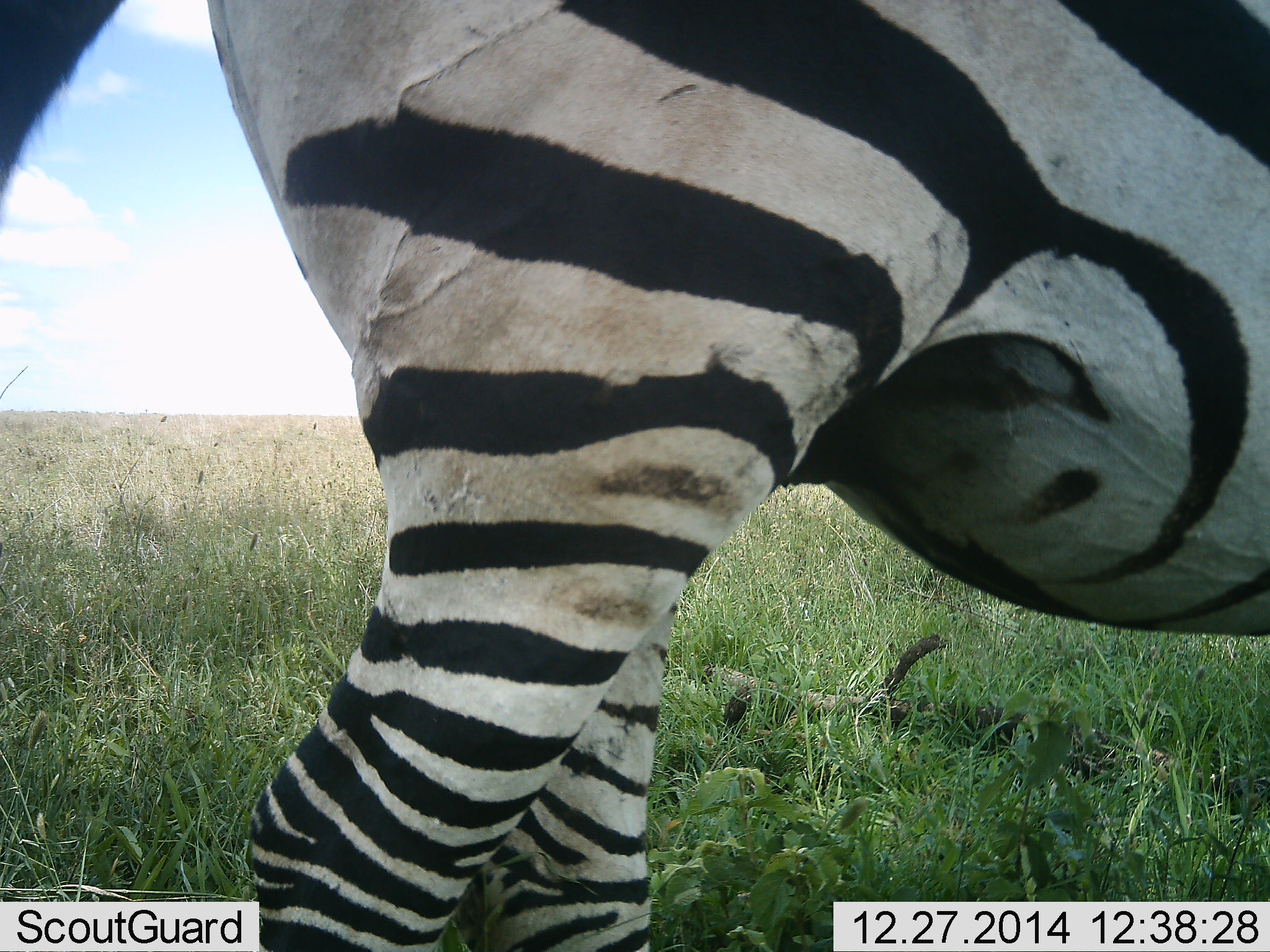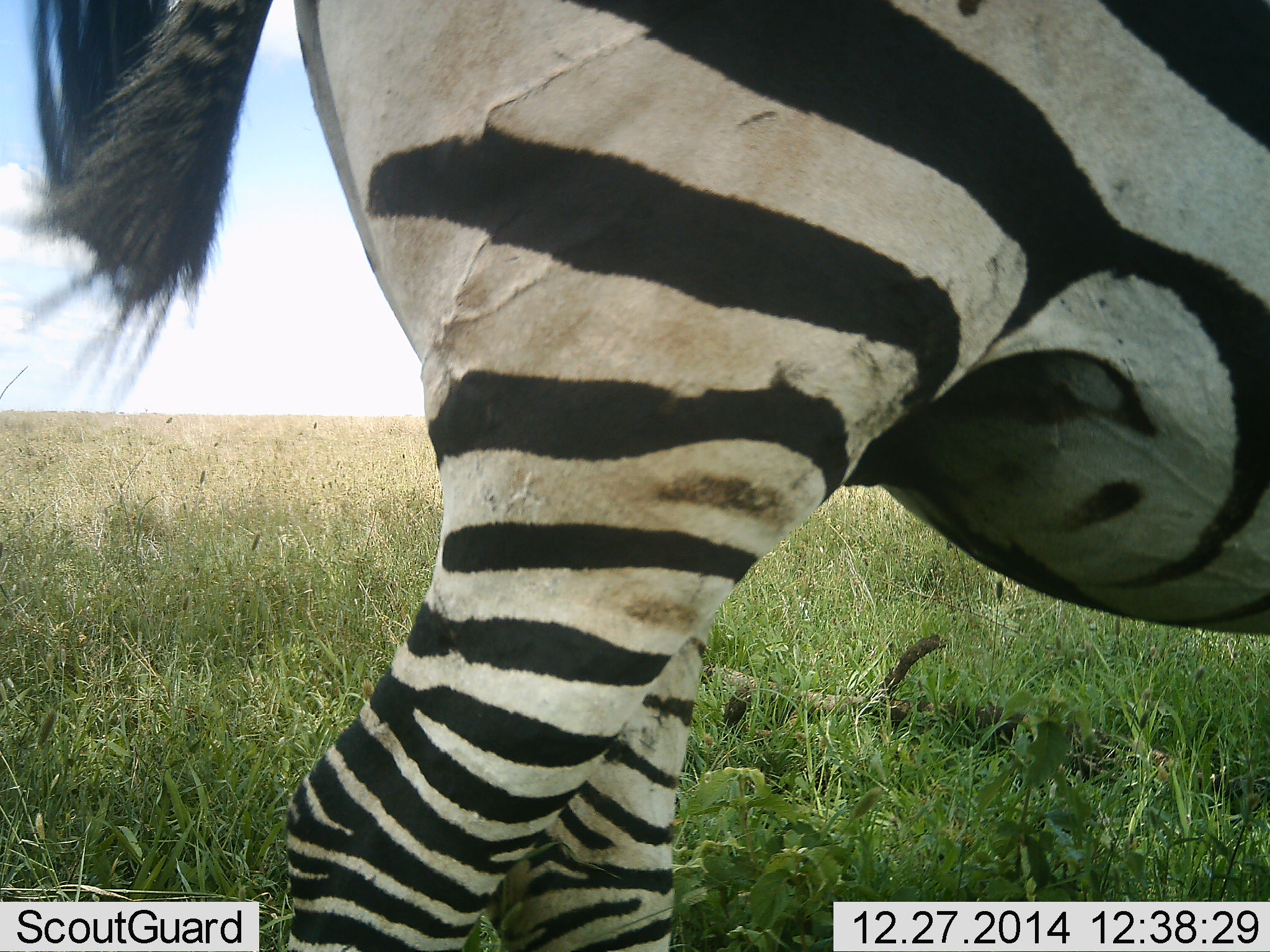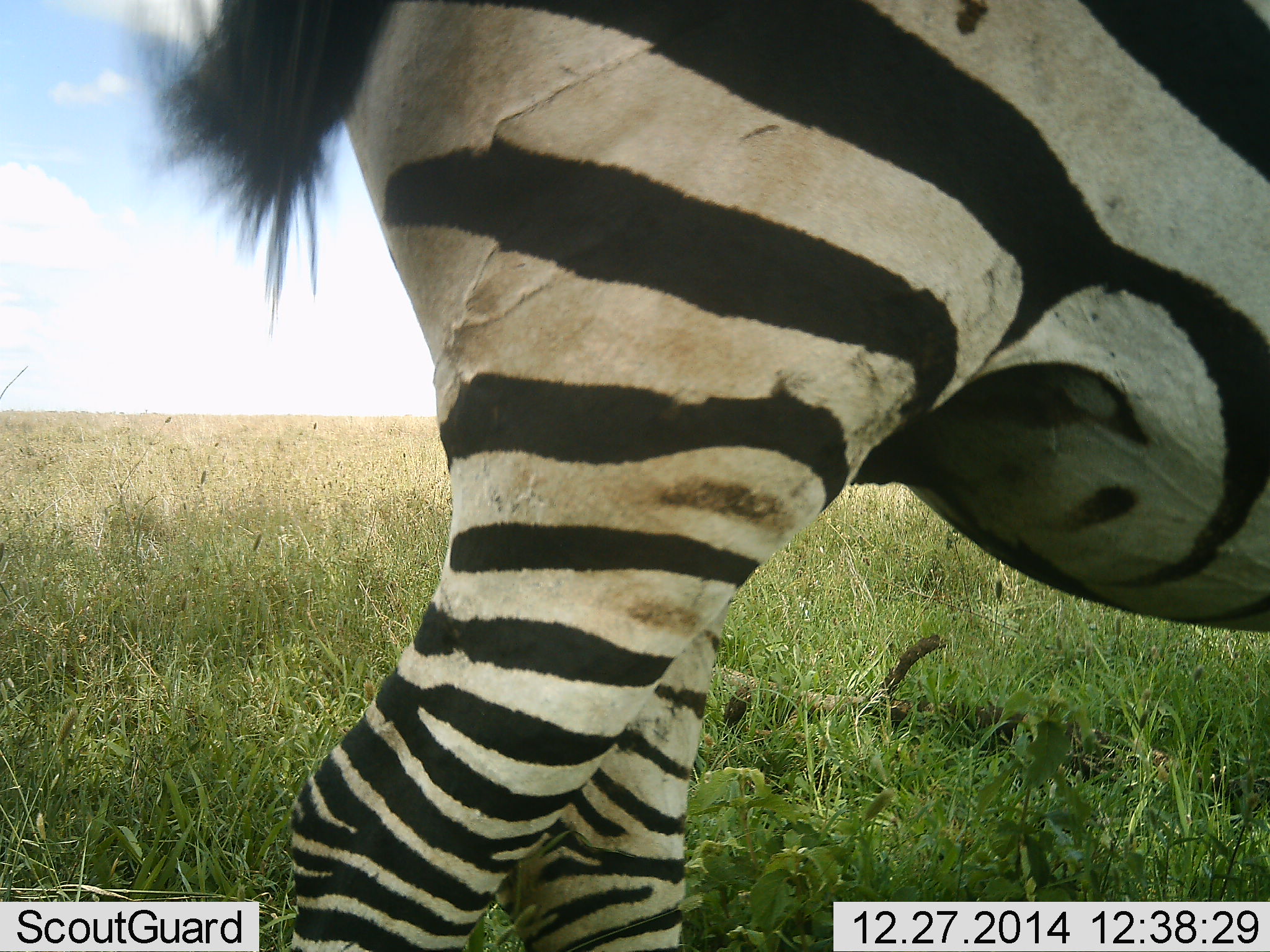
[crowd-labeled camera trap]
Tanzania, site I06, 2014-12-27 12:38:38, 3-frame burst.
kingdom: Animalia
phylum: Chordata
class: Mammalia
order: Perissodactyla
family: Equidae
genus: Equus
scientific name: Equus quagga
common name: plains zebra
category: zebra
Zebra (plains zebra) (Equus quagga), count 1. Behavior (volunteer vote fractions): standing 80%, resting 0%, moving 30%, interacting 0%. Young present (vote fraction): 0%. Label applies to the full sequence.